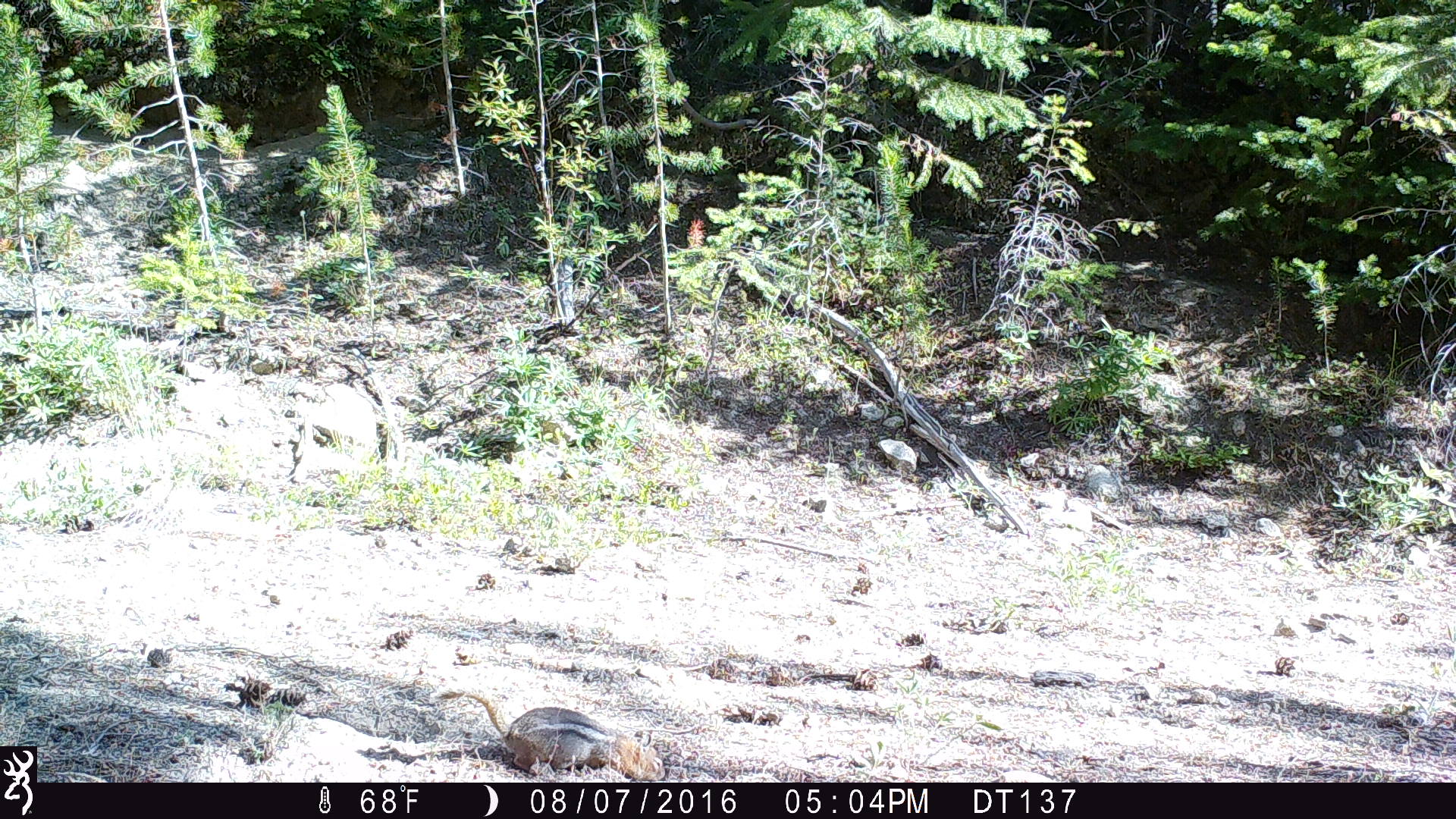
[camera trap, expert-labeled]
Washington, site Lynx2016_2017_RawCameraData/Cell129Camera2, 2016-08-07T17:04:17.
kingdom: Animalia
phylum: Chordata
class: Mammalia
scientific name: Mammalia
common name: small mammal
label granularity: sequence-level